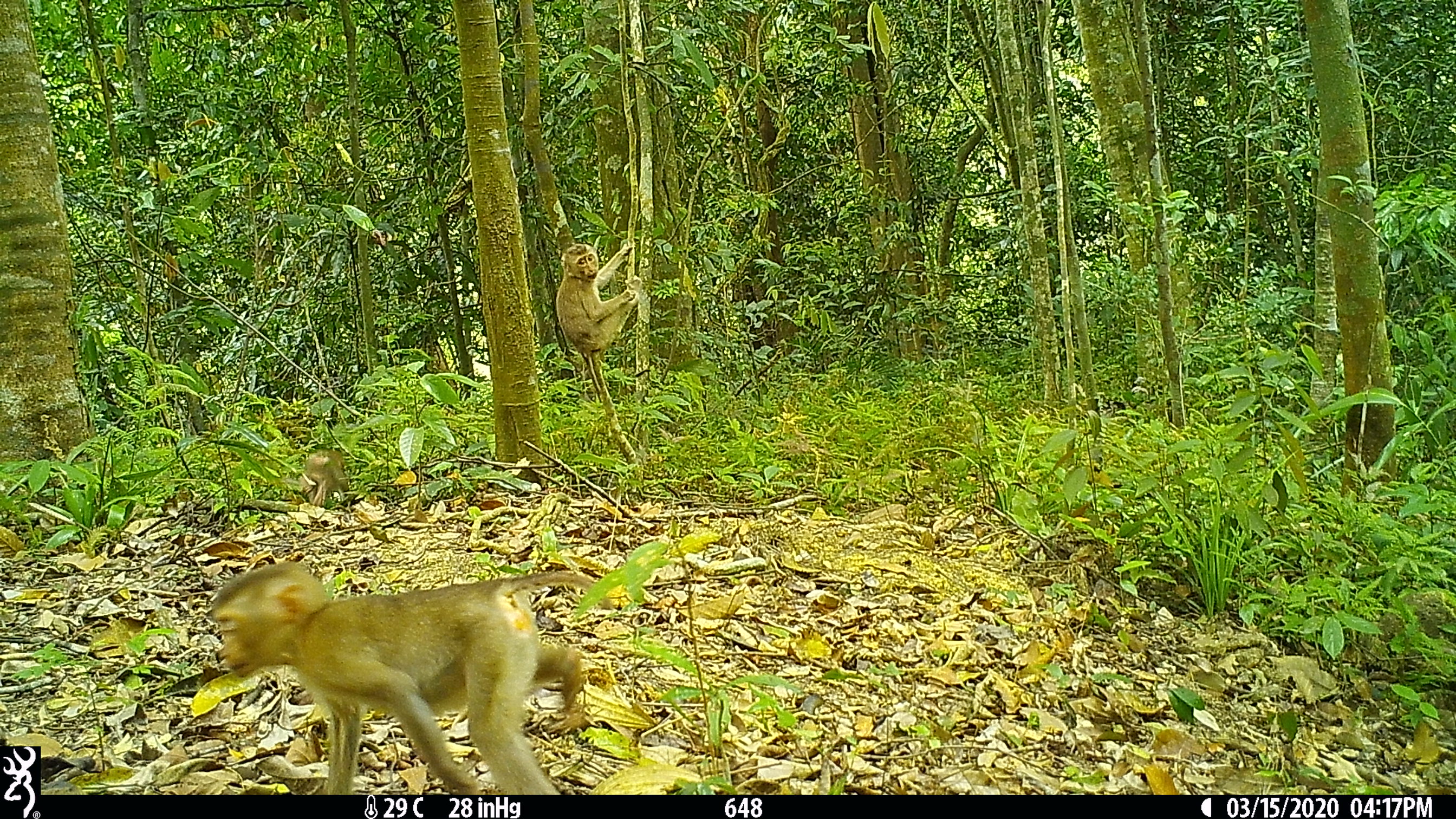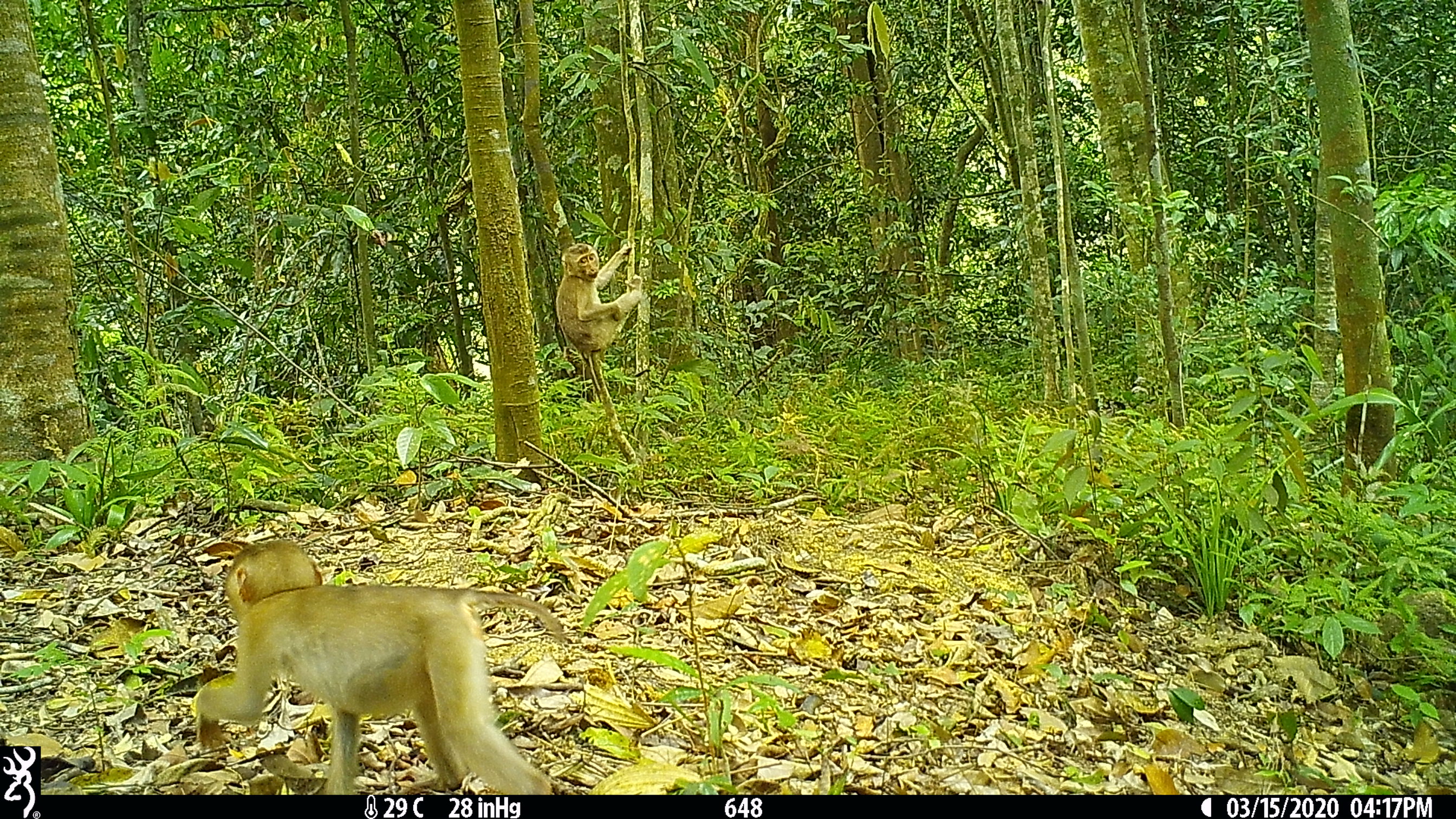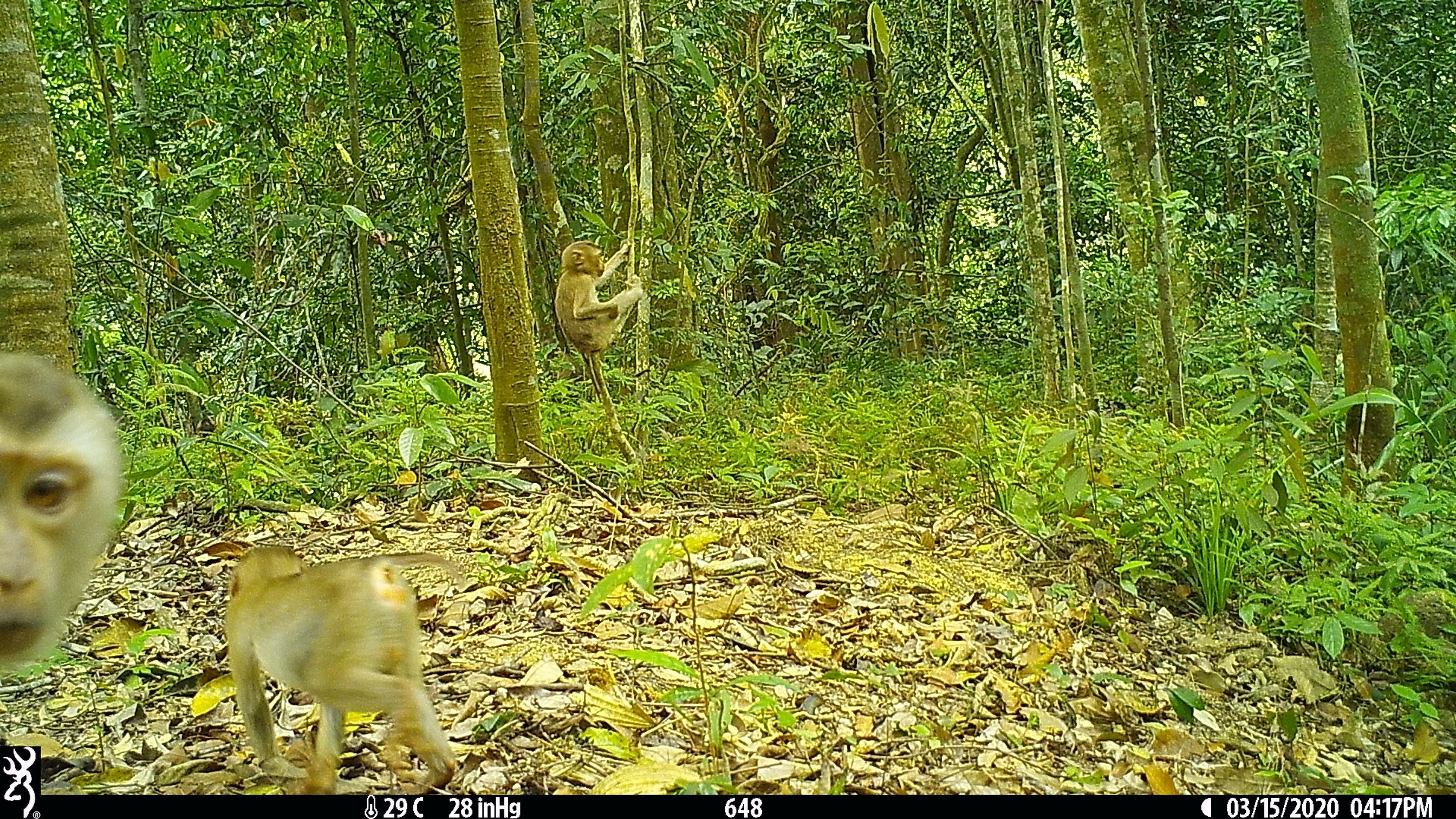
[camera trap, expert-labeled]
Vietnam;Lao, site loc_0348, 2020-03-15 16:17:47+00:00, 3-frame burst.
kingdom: Animalia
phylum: Chordata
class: Mammalia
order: Primates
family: Cercopithecidae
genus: Macaca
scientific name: Macaca nemestrina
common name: pig-tailed macaque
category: pig tailed macaque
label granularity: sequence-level